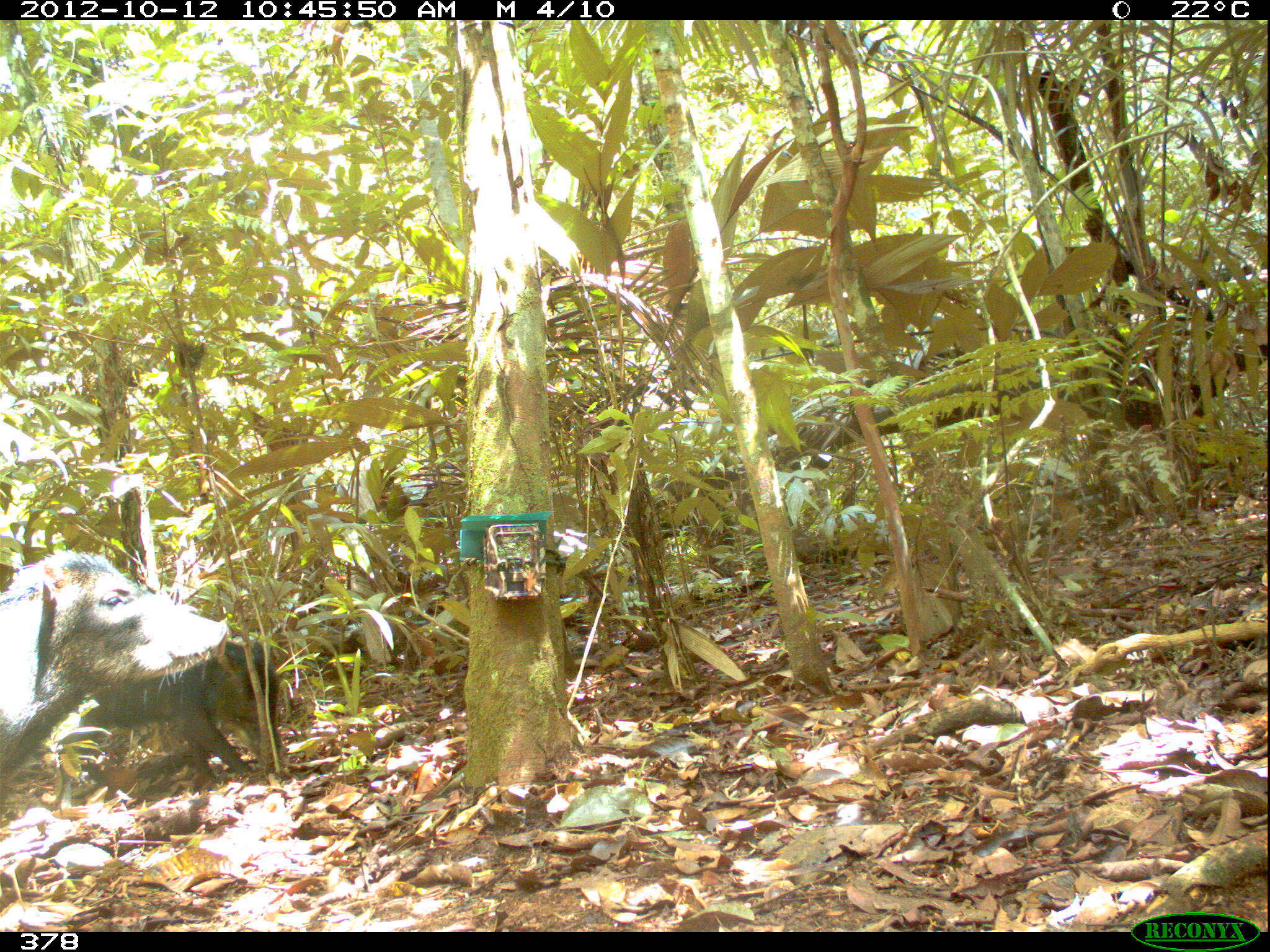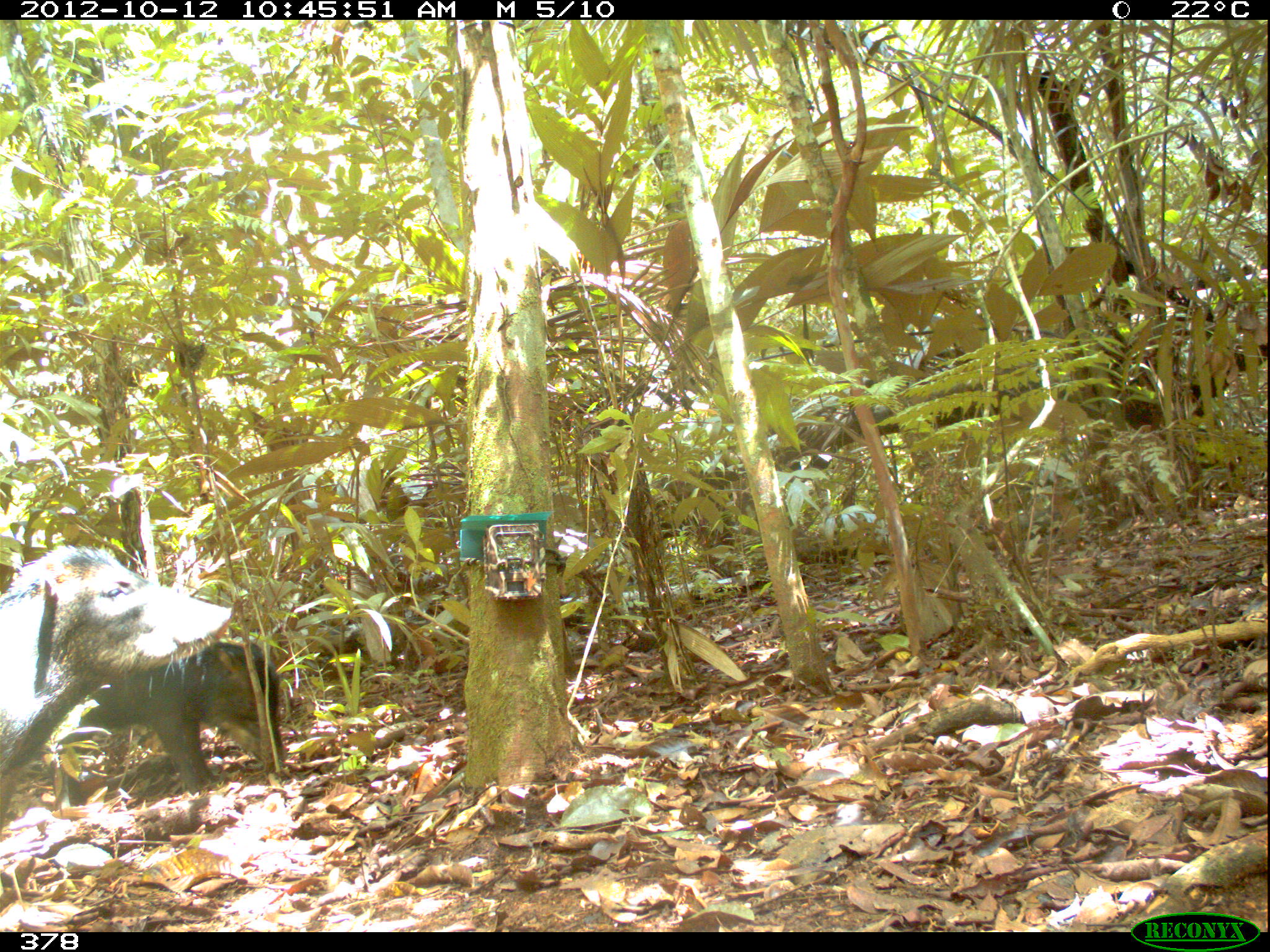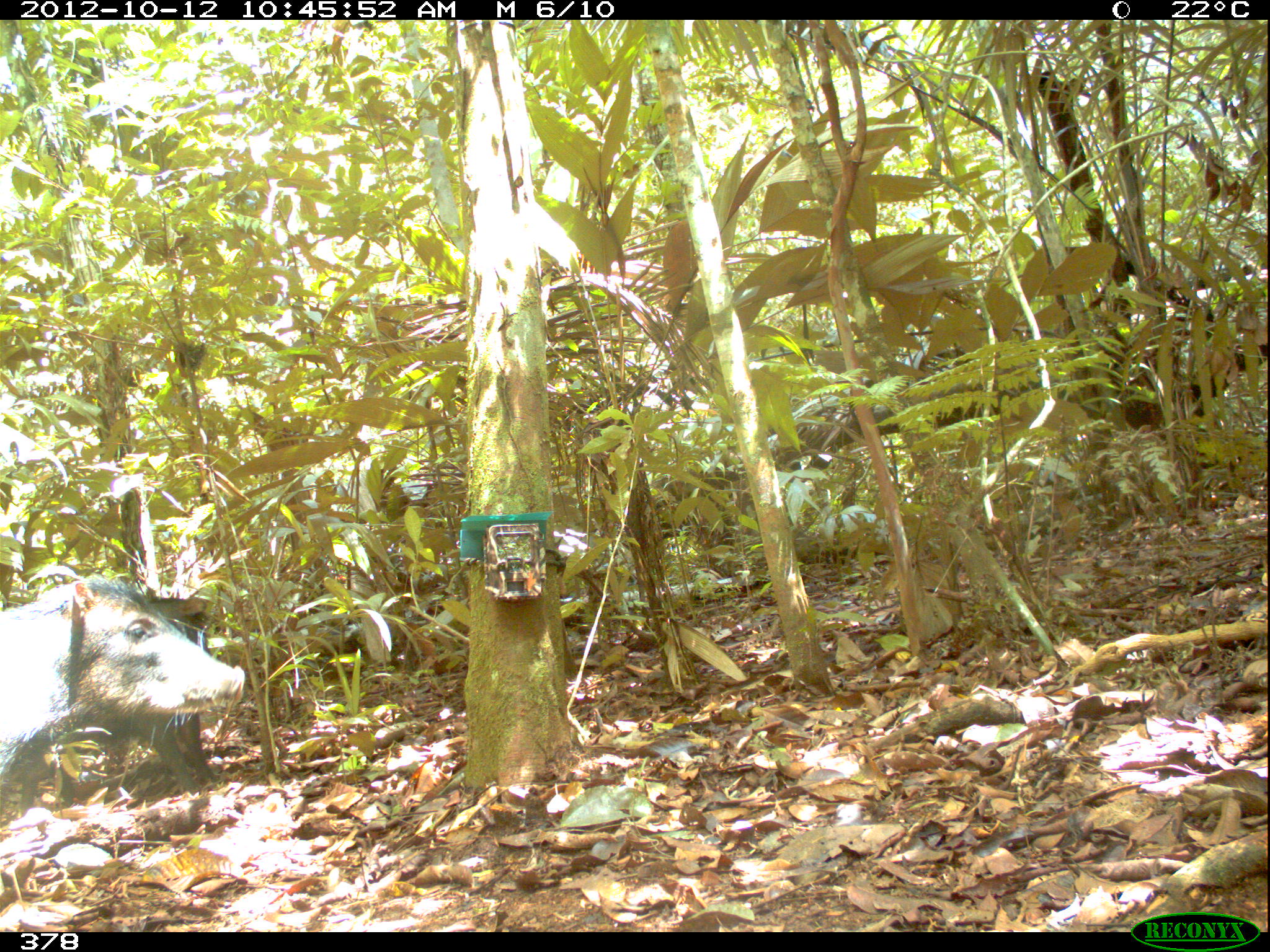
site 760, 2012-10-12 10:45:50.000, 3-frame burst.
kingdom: Animalia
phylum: Chordata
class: Mammalia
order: Artiodactyla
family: Tayassuidae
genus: Tayassu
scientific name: Tayassu pecari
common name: white-lipped peccary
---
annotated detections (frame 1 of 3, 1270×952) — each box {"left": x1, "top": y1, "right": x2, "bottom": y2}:
tayassu pecari: {"left": 0, "top": 550, "right": 230, "bottom": 816}; {"left": 44, "top": 635, "right": 289, "bottom": 793}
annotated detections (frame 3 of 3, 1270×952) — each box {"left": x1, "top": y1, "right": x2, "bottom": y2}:
tayassu pecari: {"left": 0, "top": 572, "right": 245, "bottom": 815}; {"left": 57, "top": 593, "right": 217, "bottom": 807}